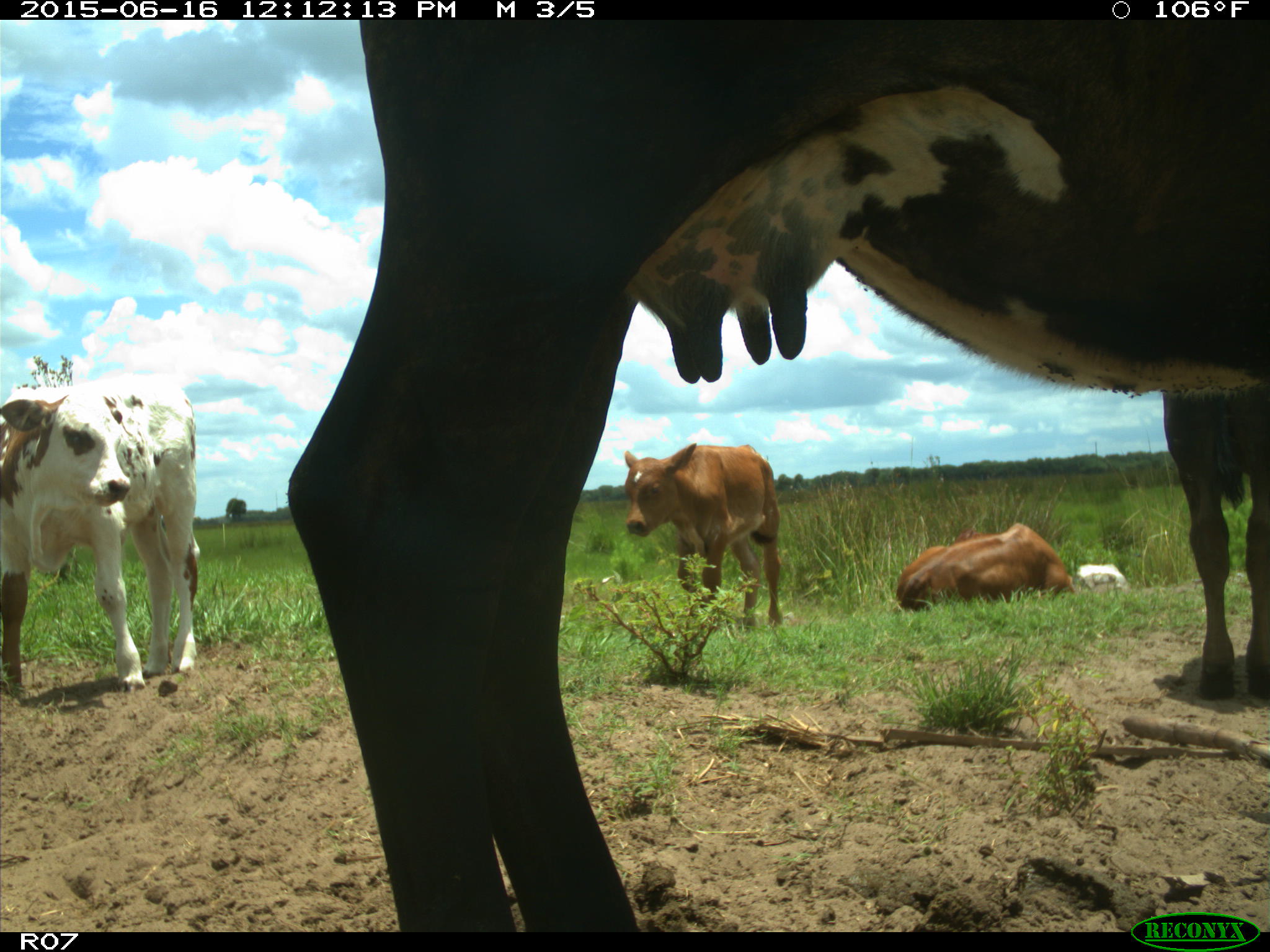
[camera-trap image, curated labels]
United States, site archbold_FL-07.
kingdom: Animalia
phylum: Chordata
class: Mammalia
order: Artiodactyla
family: Bovidae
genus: Bos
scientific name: Bos taurus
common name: domestic cow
Bos taurus (domestic cow).